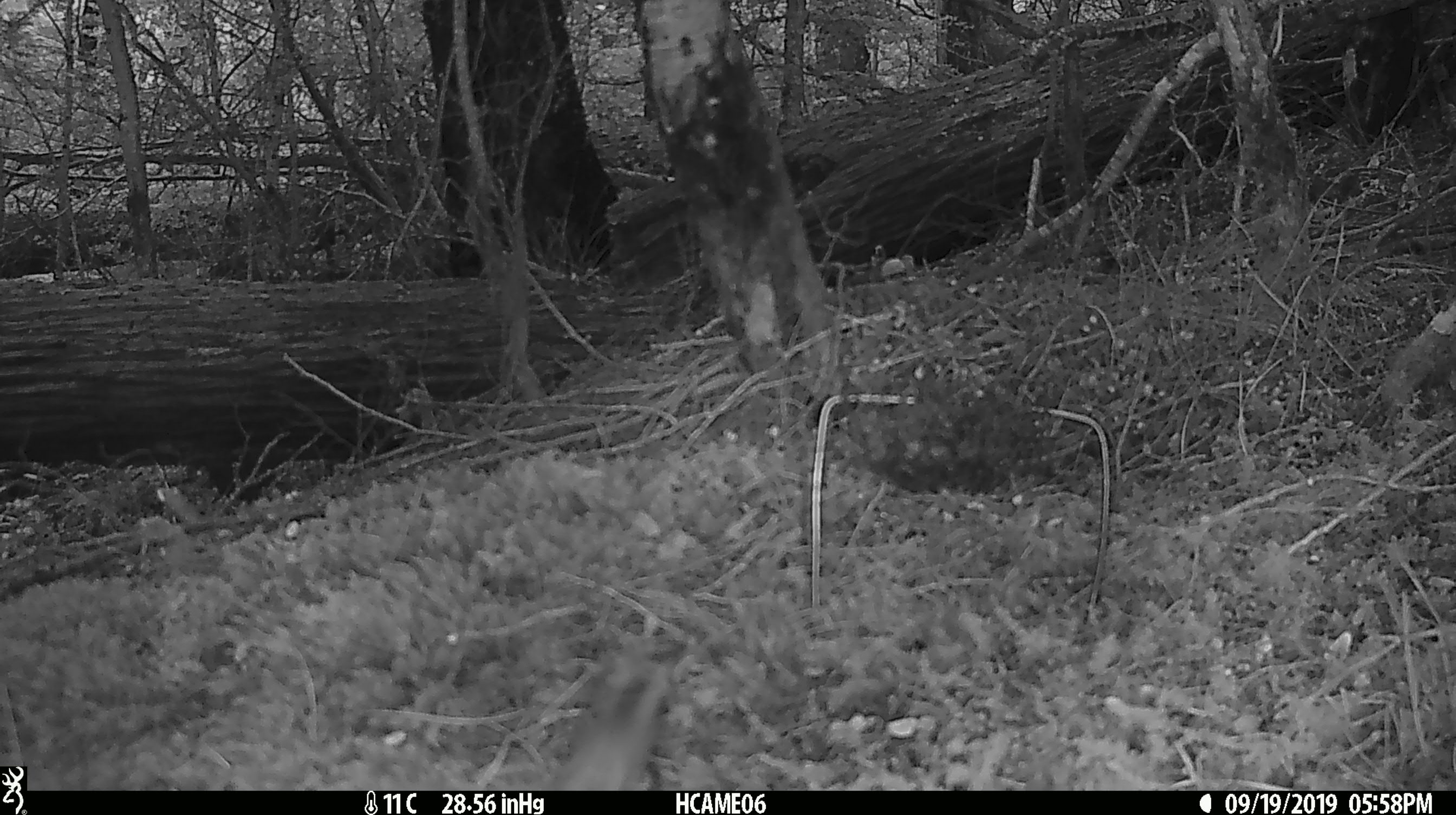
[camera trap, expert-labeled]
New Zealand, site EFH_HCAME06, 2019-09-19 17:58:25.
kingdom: Animalia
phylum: Chordata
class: Mammalia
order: Rodentia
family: Muridae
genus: Mus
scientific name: Mus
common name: mouse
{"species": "mouse (Mus)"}